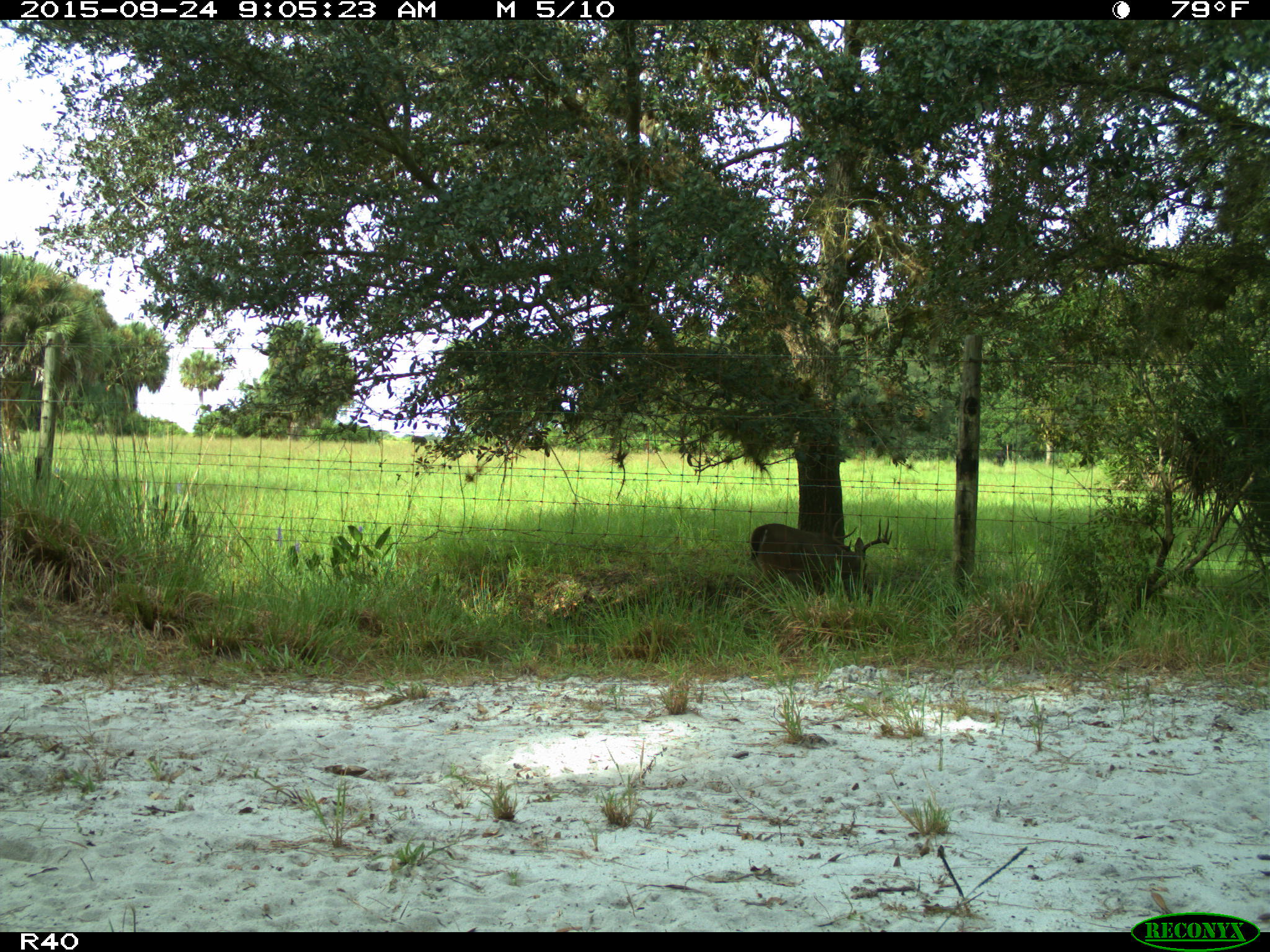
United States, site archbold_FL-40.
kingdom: Animalia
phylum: Chordata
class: Mammalia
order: Artiodactyla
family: Cervidae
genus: Odocoileus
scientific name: Odocoileus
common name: deer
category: unidentified deer